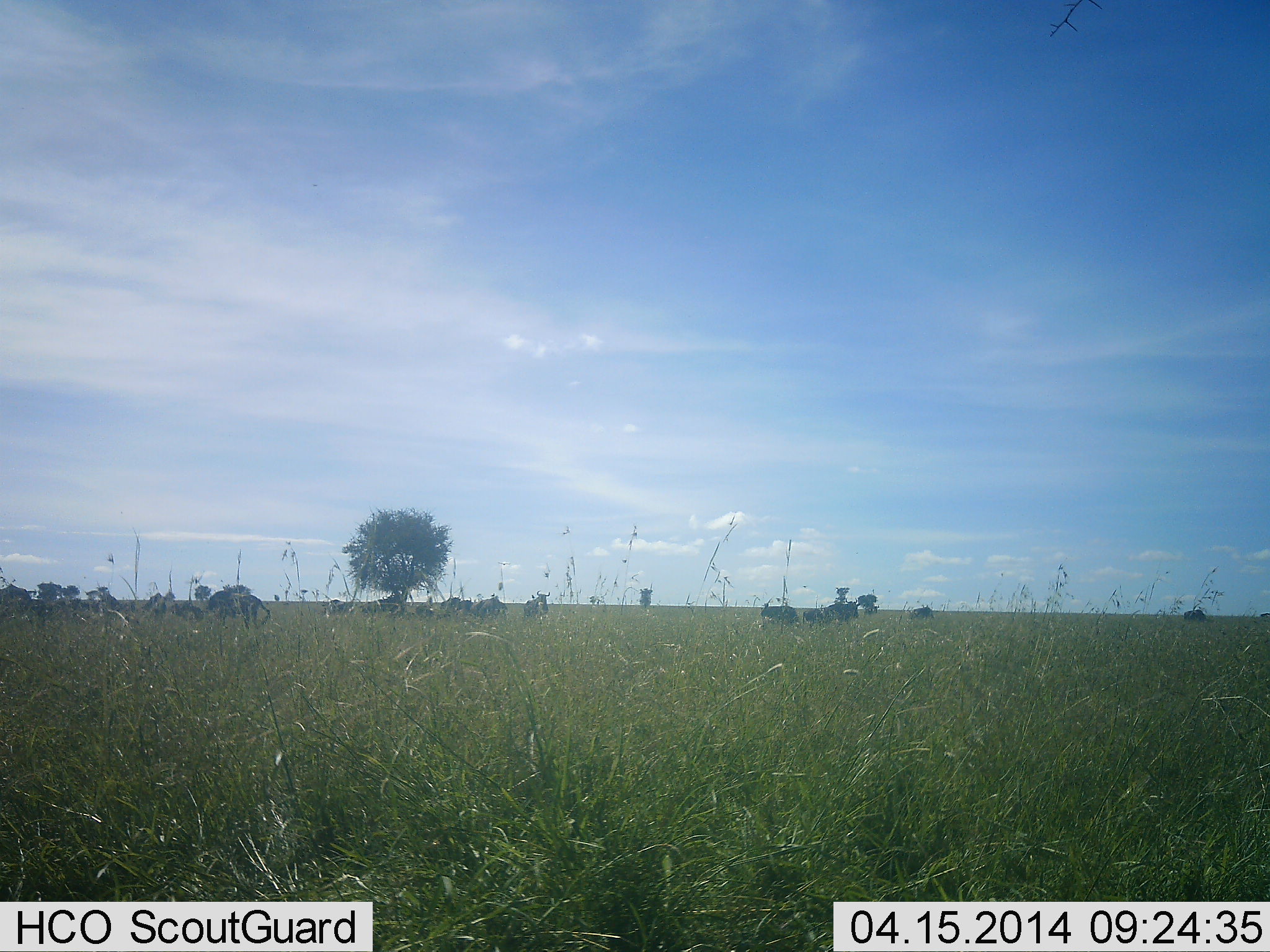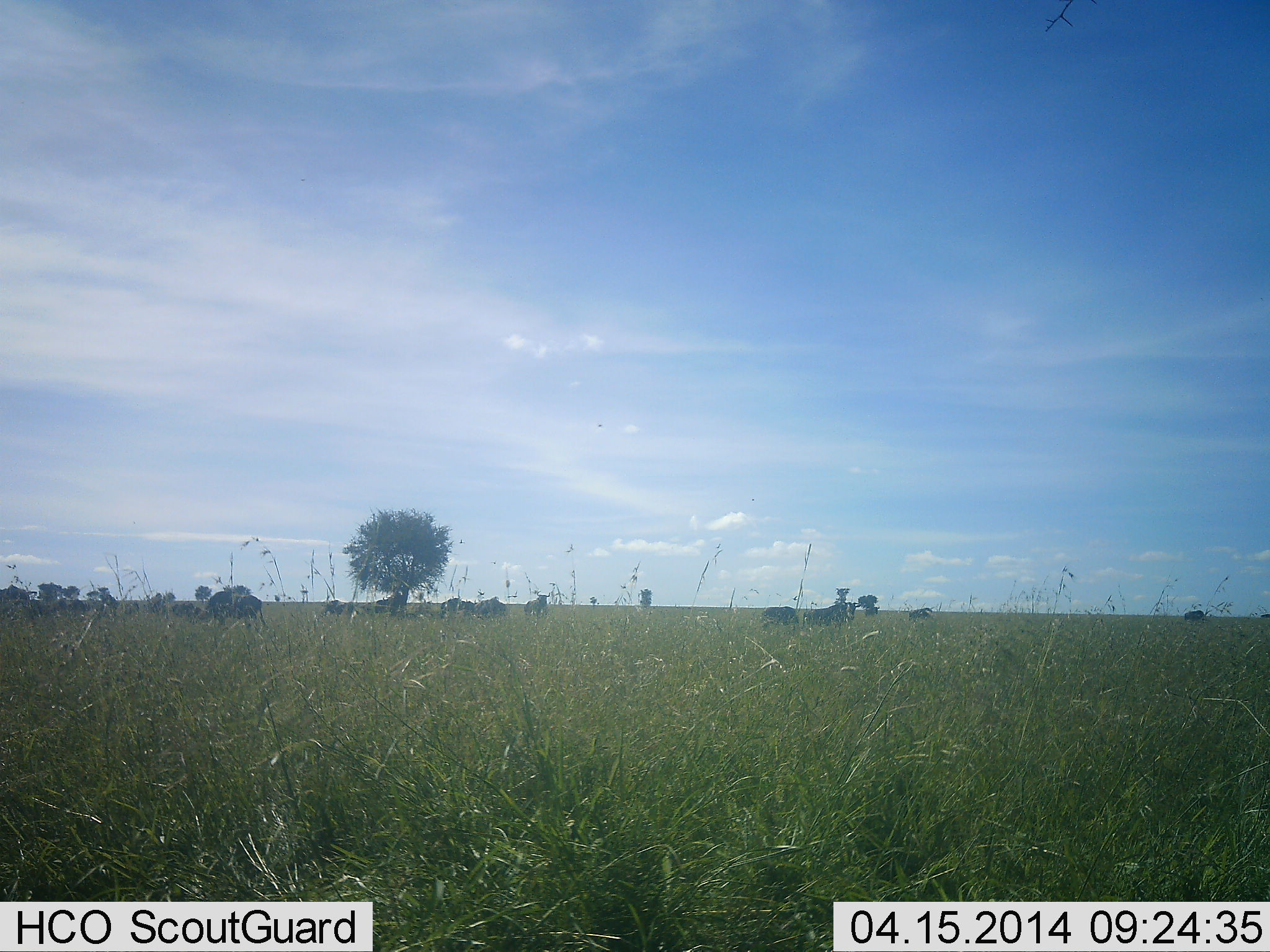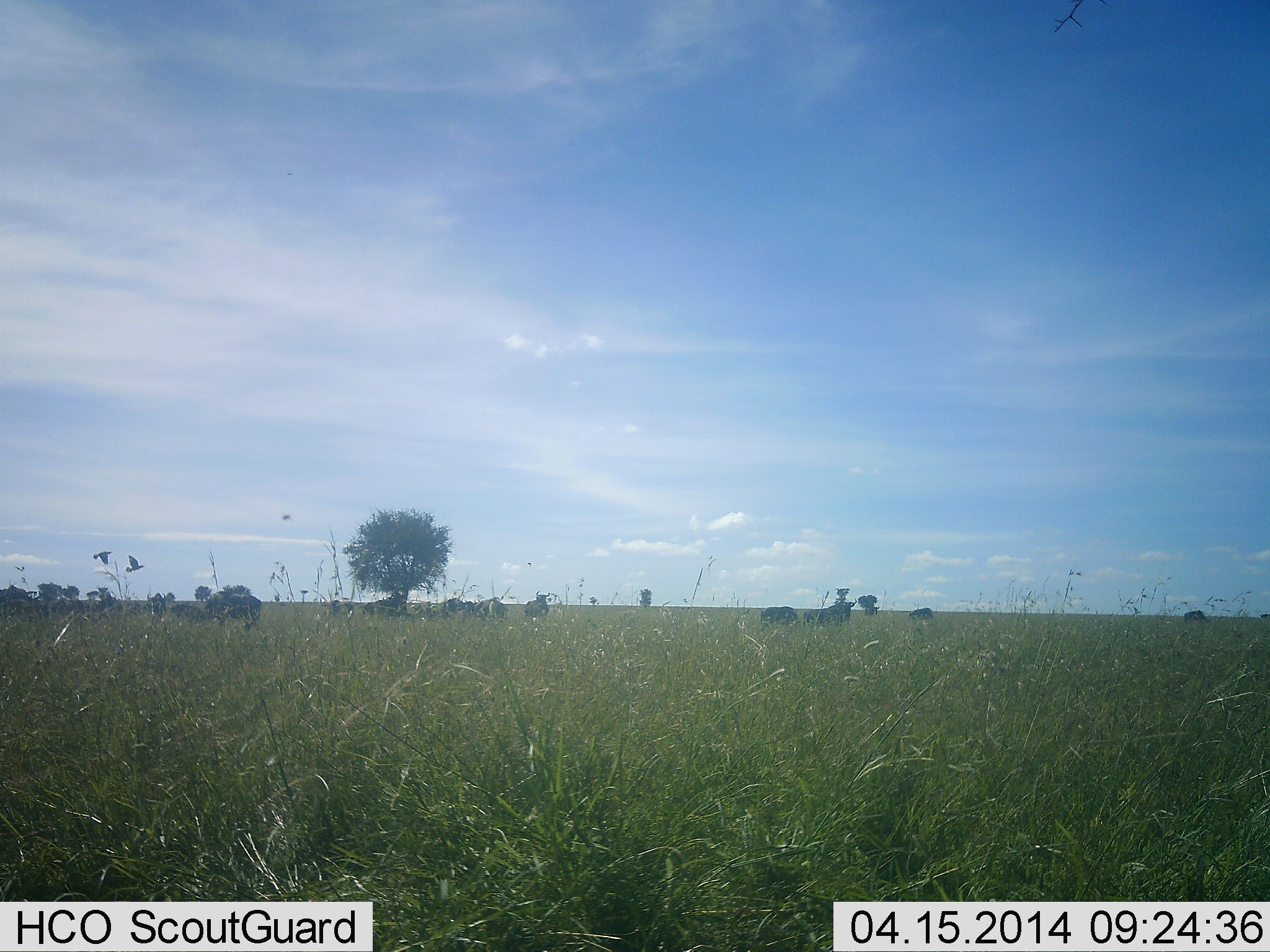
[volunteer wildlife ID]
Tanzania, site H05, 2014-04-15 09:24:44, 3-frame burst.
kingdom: Animalia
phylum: Chordata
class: Mammalia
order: Artiodactyla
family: Bovidae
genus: Connochaetes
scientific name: Connochaetes taurinus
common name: blue wildebeest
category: wildebeest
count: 10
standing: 82%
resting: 9%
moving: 0%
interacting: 0%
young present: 0%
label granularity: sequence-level